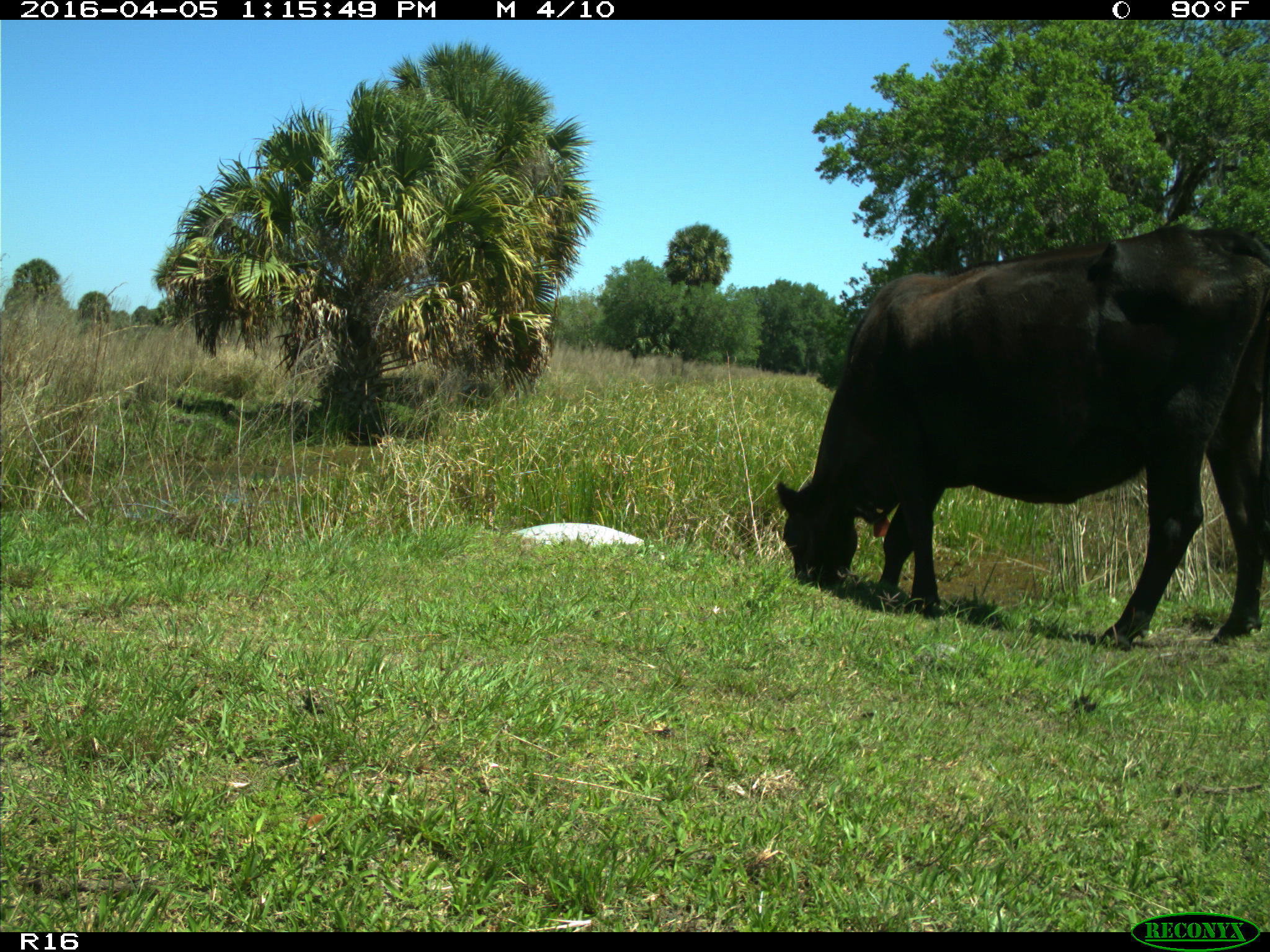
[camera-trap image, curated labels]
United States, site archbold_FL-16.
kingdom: Animalia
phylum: Chordata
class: Mammalia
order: Artiodactyla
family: Bovidae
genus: Bos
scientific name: Bos taurus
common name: domestic cow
Bos taurus (domestic cow).